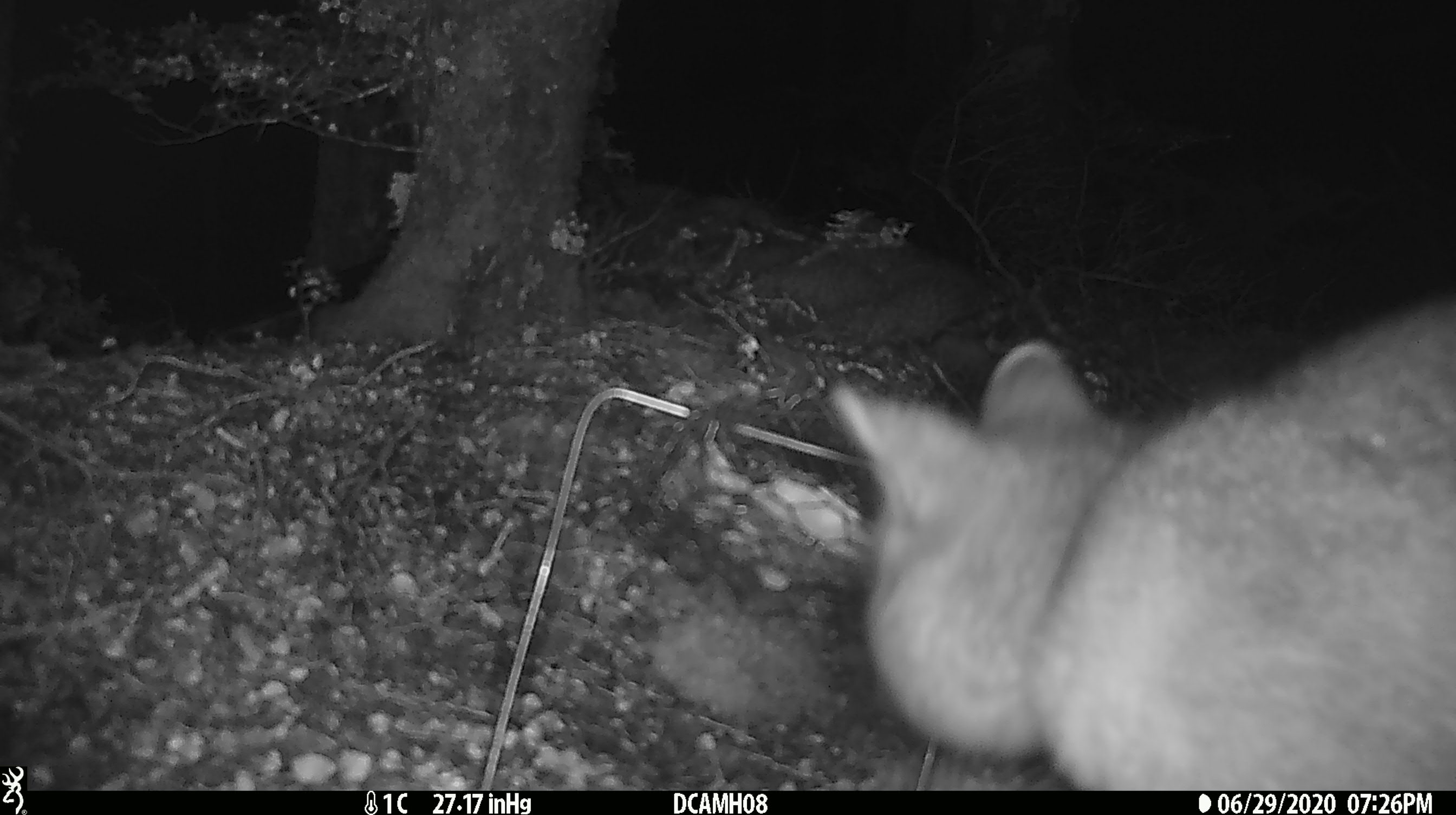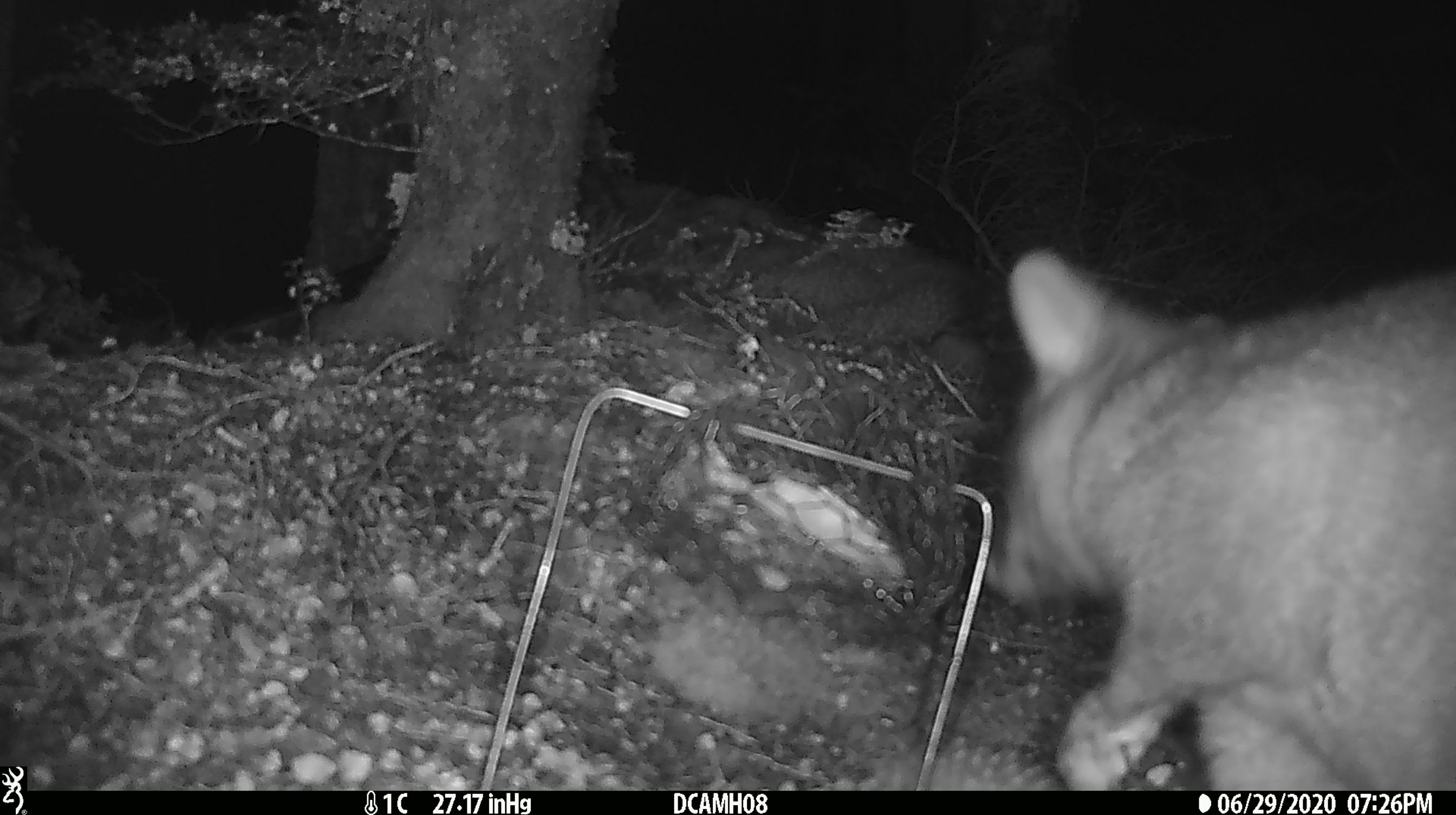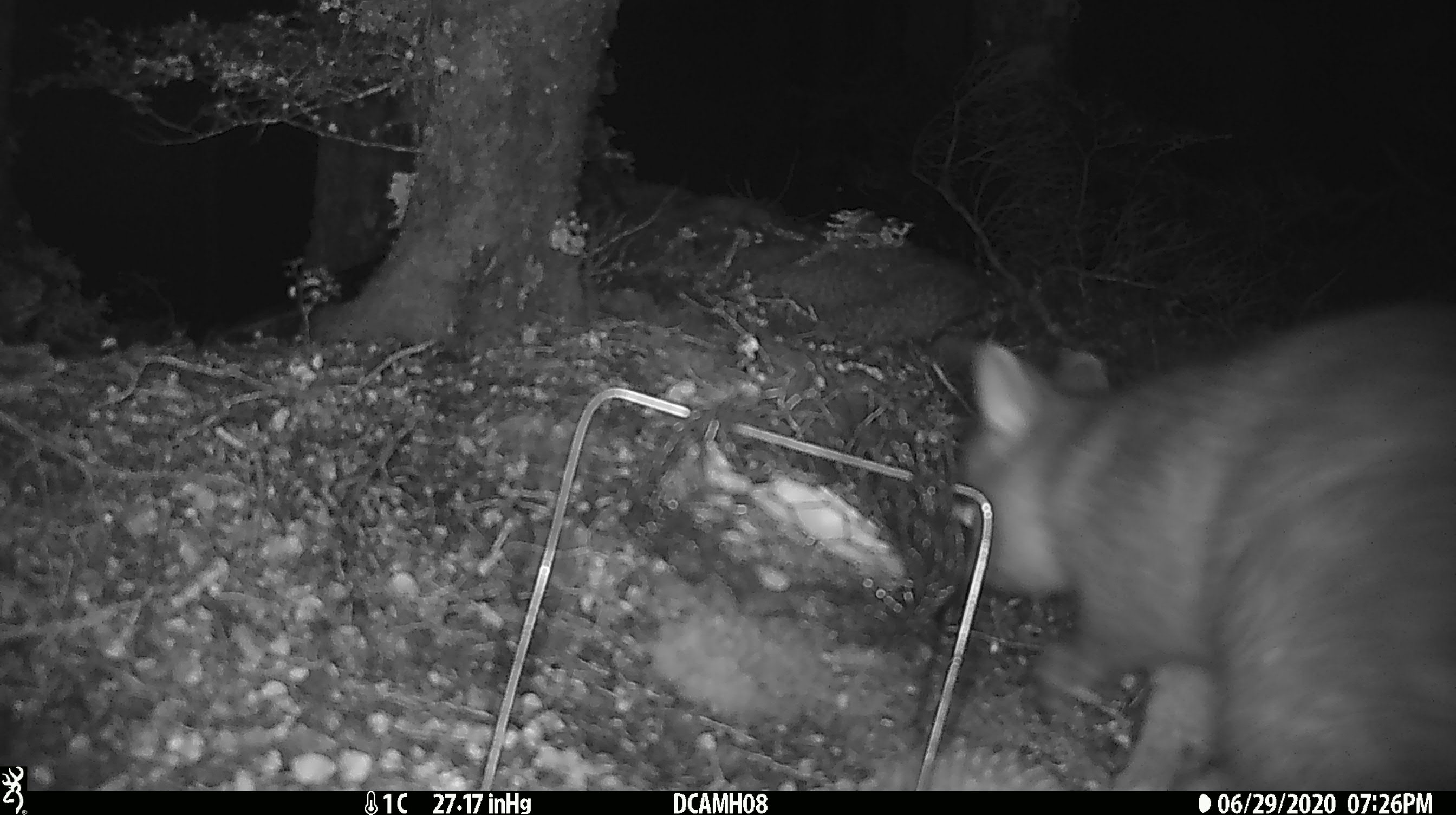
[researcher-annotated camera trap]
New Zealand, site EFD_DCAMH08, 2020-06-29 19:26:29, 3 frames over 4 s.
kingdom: Animalia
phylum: Chordata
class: Mammalia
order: Diprotodontia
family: Phalangeridae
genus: Trichosurus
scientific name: Trichosurus vulpecula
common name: common brushtail possum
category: possum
Possum (common brushtail possum) (Trichosurus vulpecula).